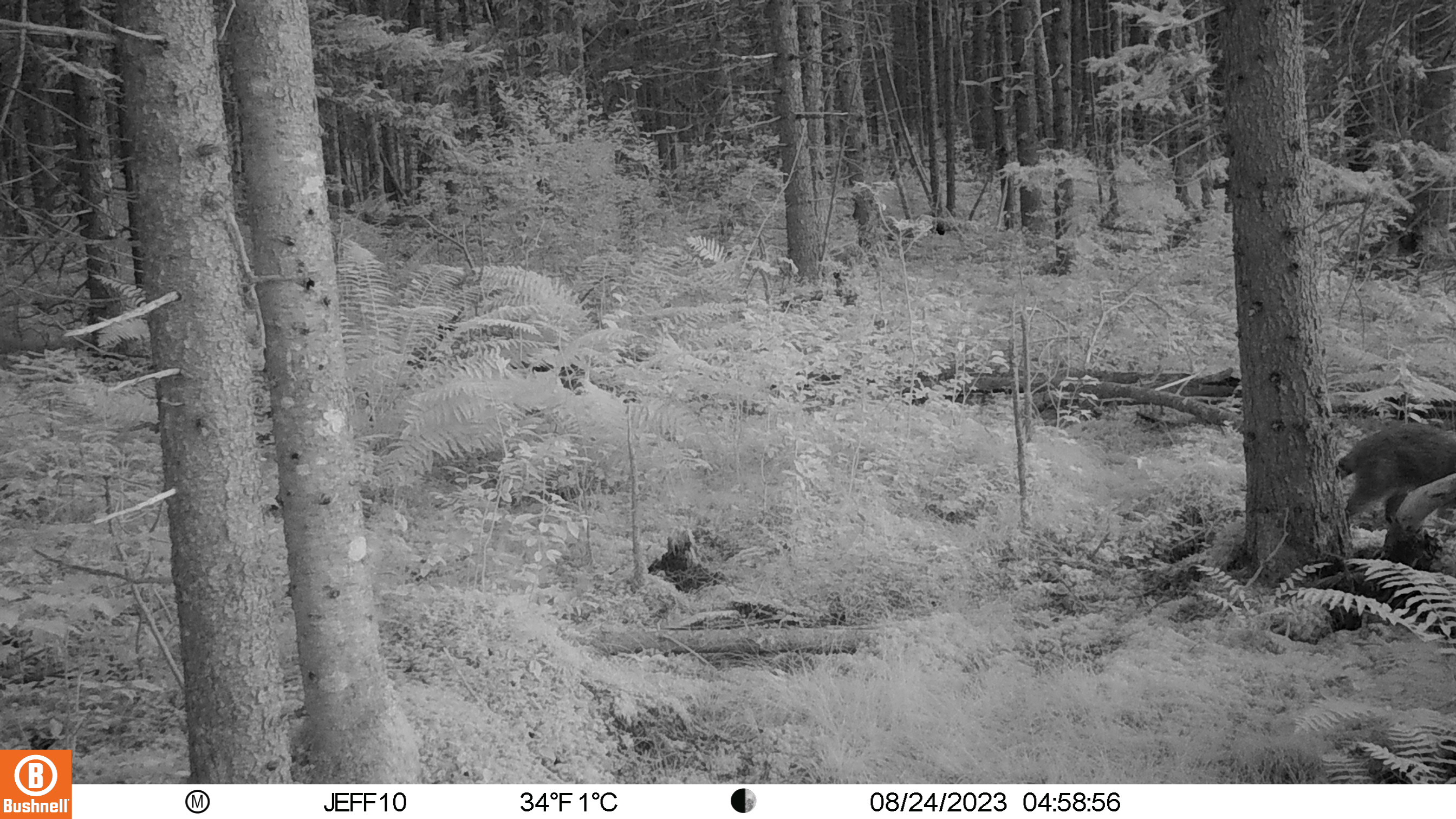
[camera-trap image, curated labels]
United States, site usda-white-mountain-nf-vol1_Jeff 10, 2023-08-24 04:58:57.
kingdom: Animalia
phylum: Chordata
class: Mammalia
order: Carnivora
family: Felidae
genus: Lynx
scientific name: Lynx rufus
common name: bobcat